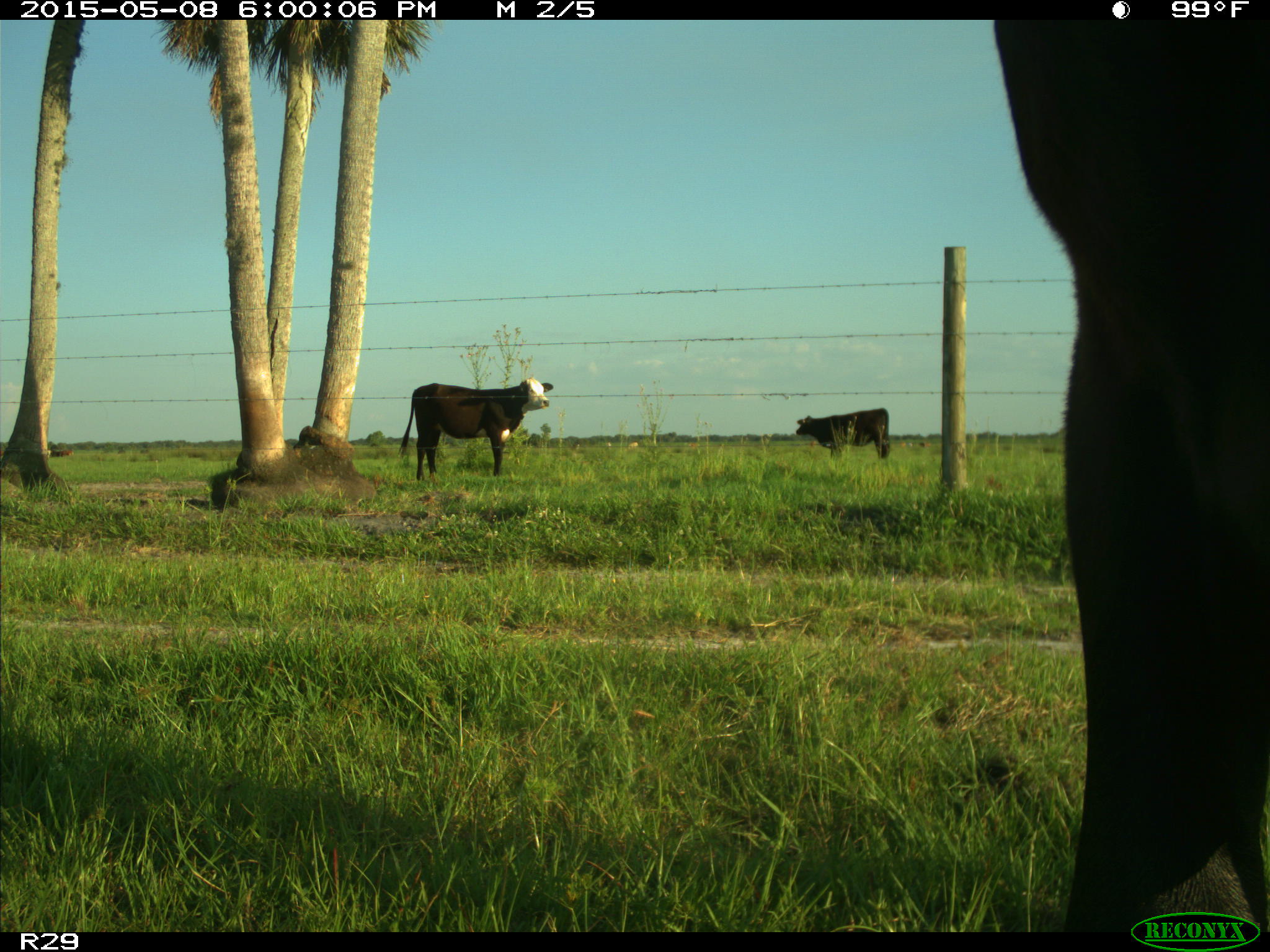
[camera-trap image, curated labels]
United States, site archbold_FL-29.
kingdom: Animalia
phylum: Chordata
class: Mammalia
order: Artiodactyla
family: Bovidae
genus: Bos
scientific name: Bos taurus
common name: domestic cow